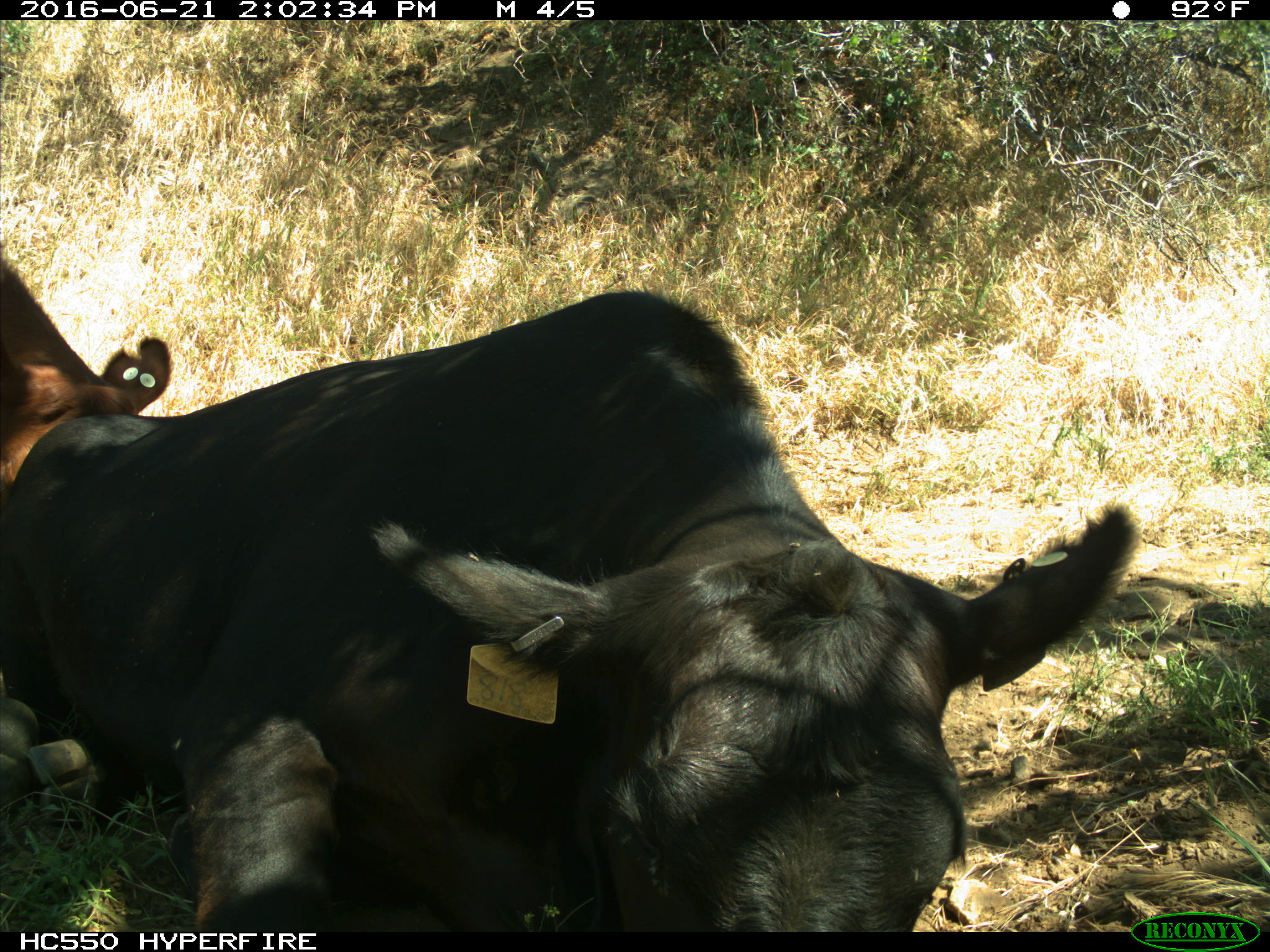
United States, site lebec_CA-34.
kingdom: Animalia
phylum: Chordata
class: Mammalia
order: Artiodactyla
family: Bovidae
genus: Bos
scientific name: Bos taurus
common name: domestic cow